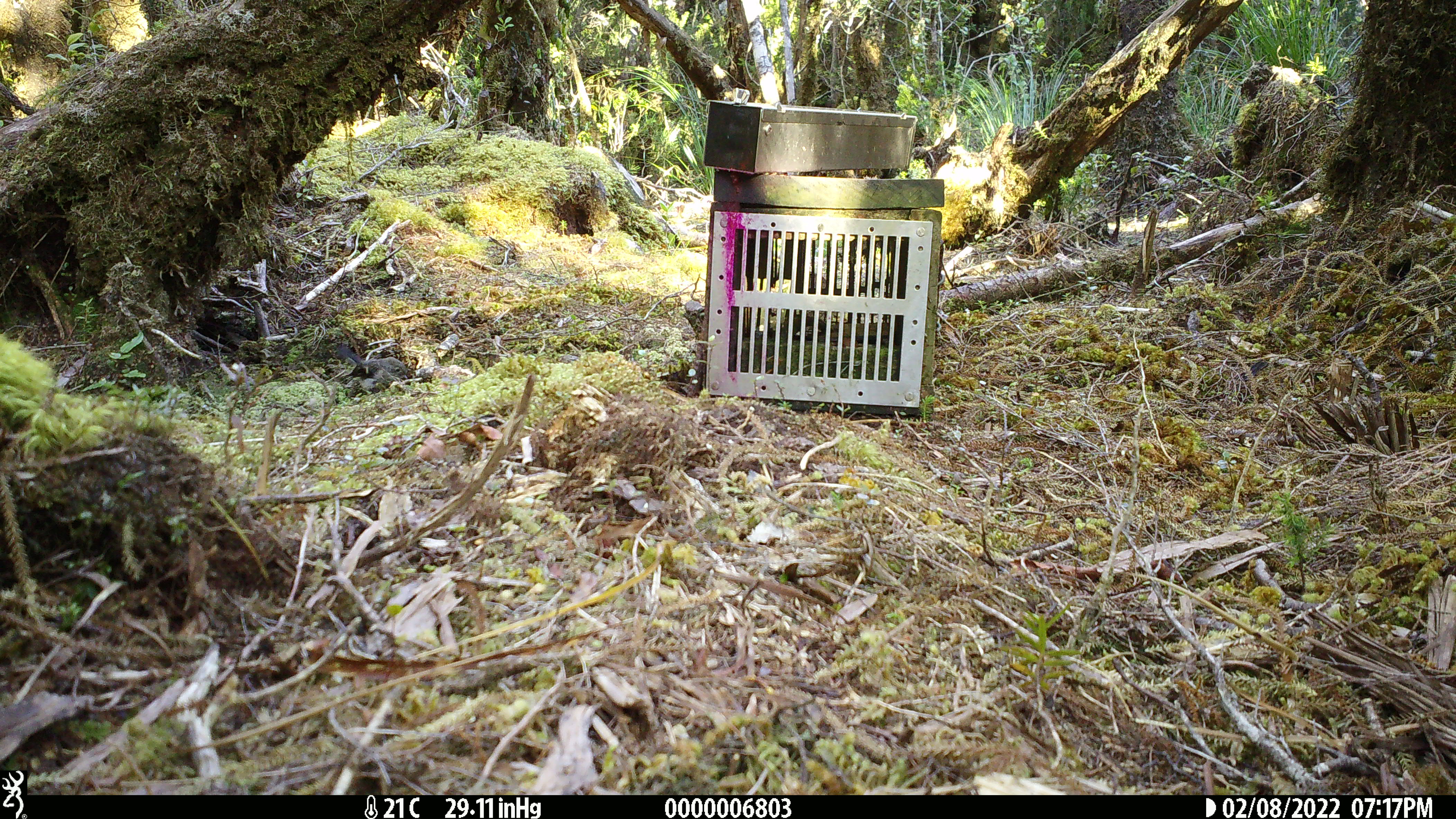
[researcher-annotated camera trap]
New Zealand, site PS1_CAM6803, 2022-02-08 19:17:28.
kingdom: Animalia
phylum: Chordata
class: Aves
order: Passeriformes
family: Petroicidae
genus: Petroica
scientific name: Petroica macrocephala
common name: tomtit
Tomtit (Petroica macrocephala).